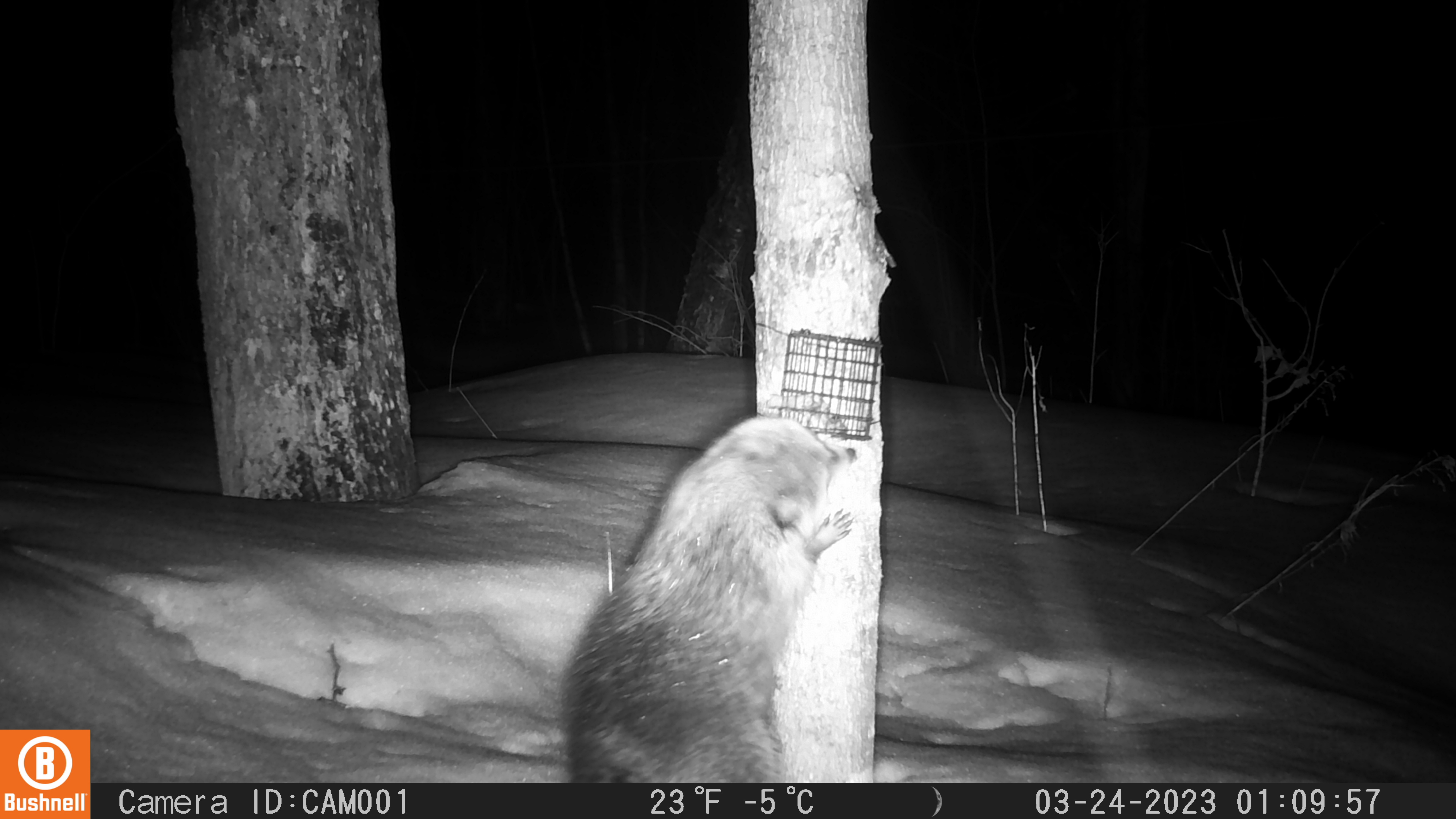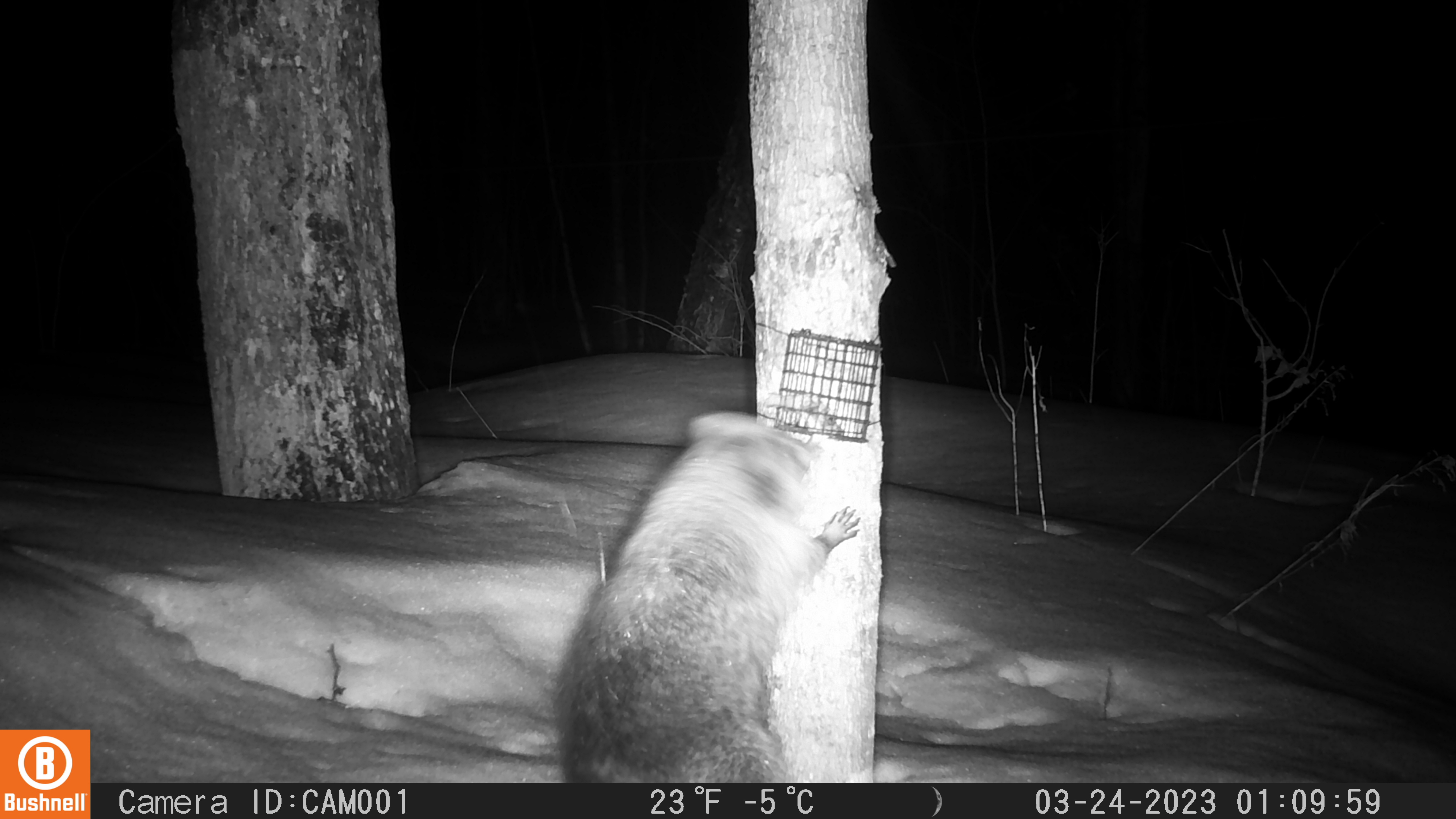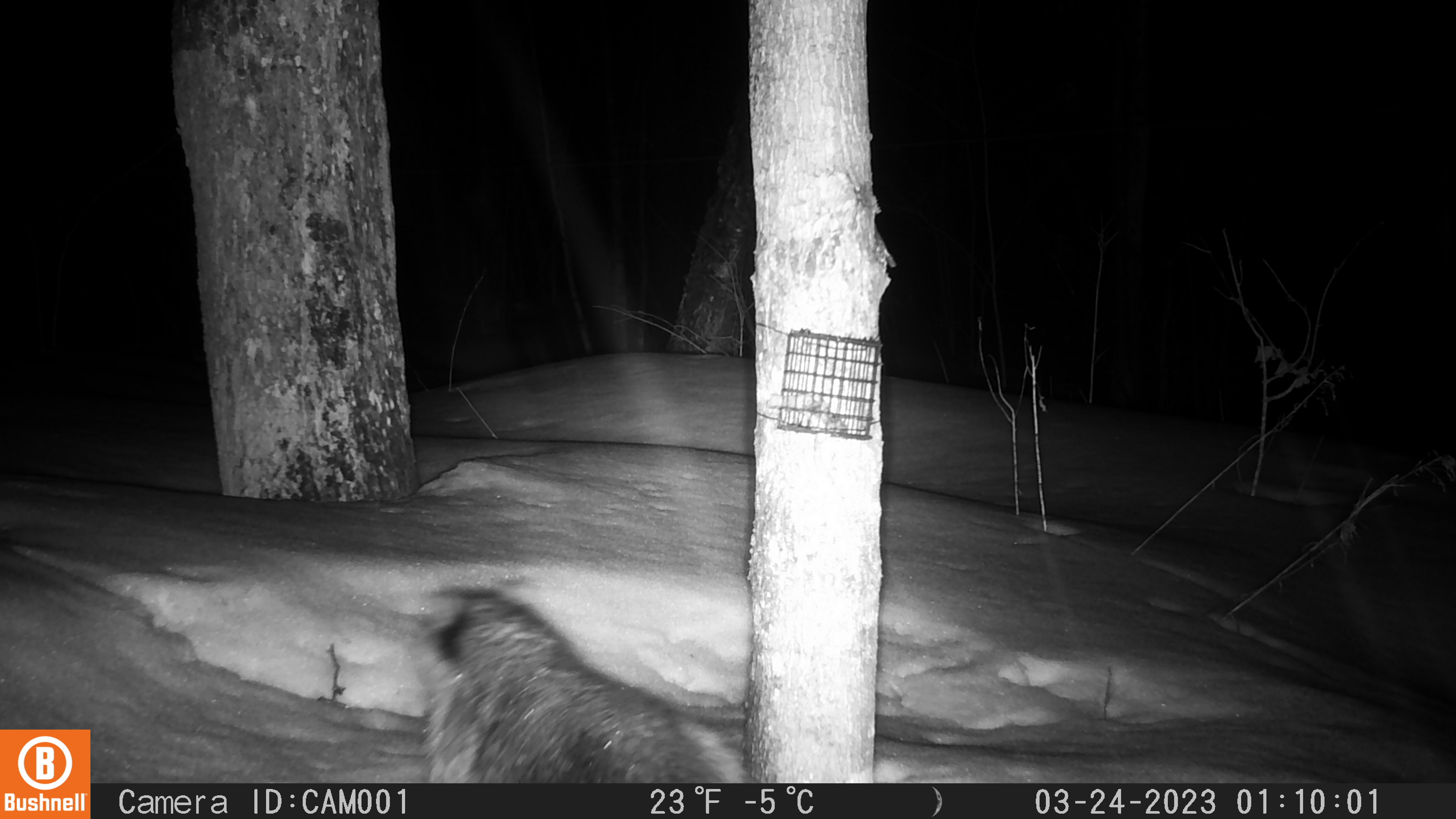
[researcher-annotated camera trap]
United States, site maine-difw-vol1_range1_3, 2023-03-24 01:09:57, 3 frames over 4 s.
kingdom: Animalia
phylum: Chordata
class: Mammalia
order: Carnivora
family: Procyonidae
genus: Procyon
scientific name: Procyon lotor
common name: raccoon